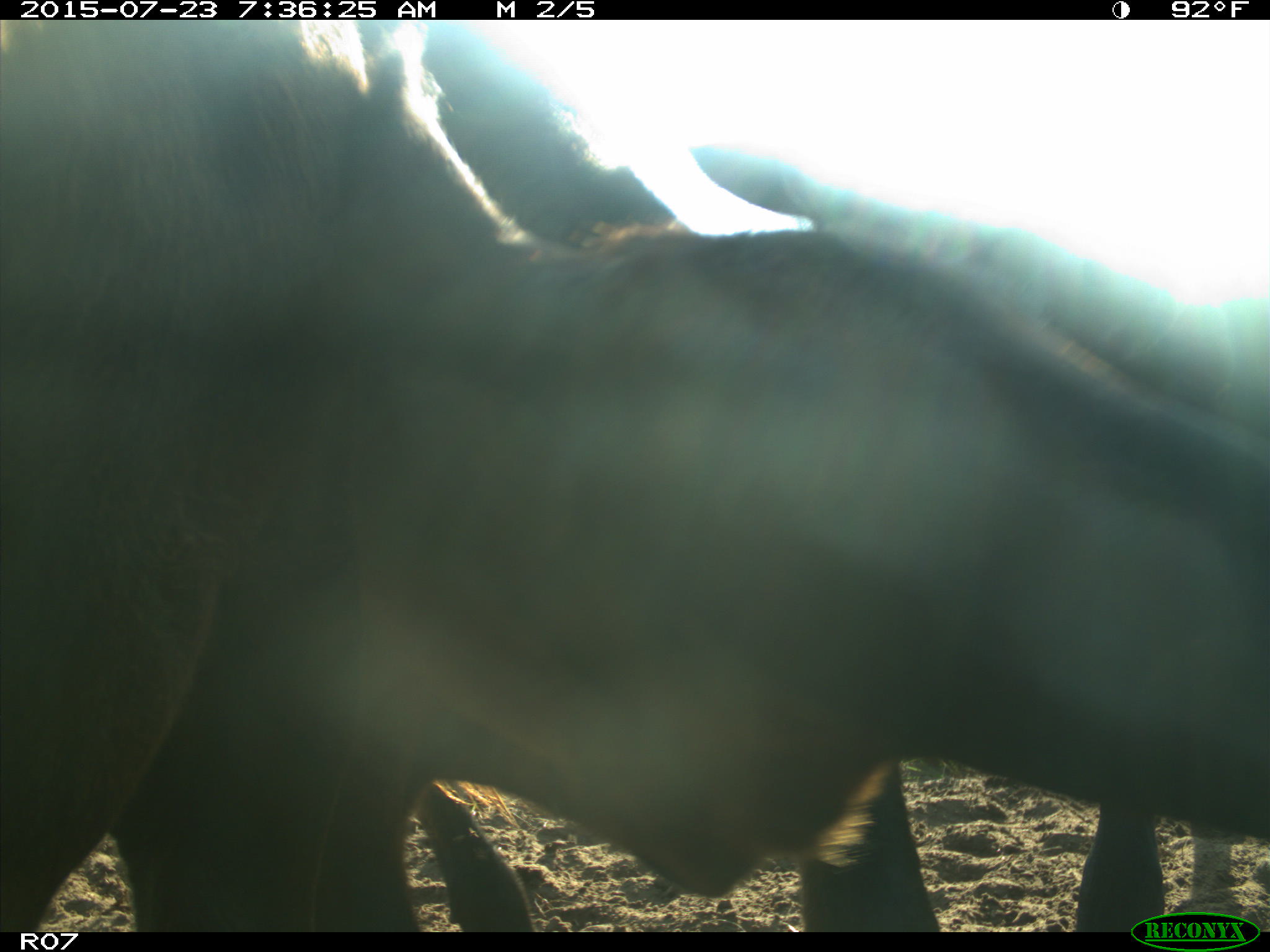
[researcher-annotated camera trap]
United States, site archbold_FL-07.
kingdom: Animalia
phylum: Chordata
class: Mammalia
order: Artiodactyla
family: Bovidae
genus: Bos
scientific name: Bos taurus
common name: domestic cow